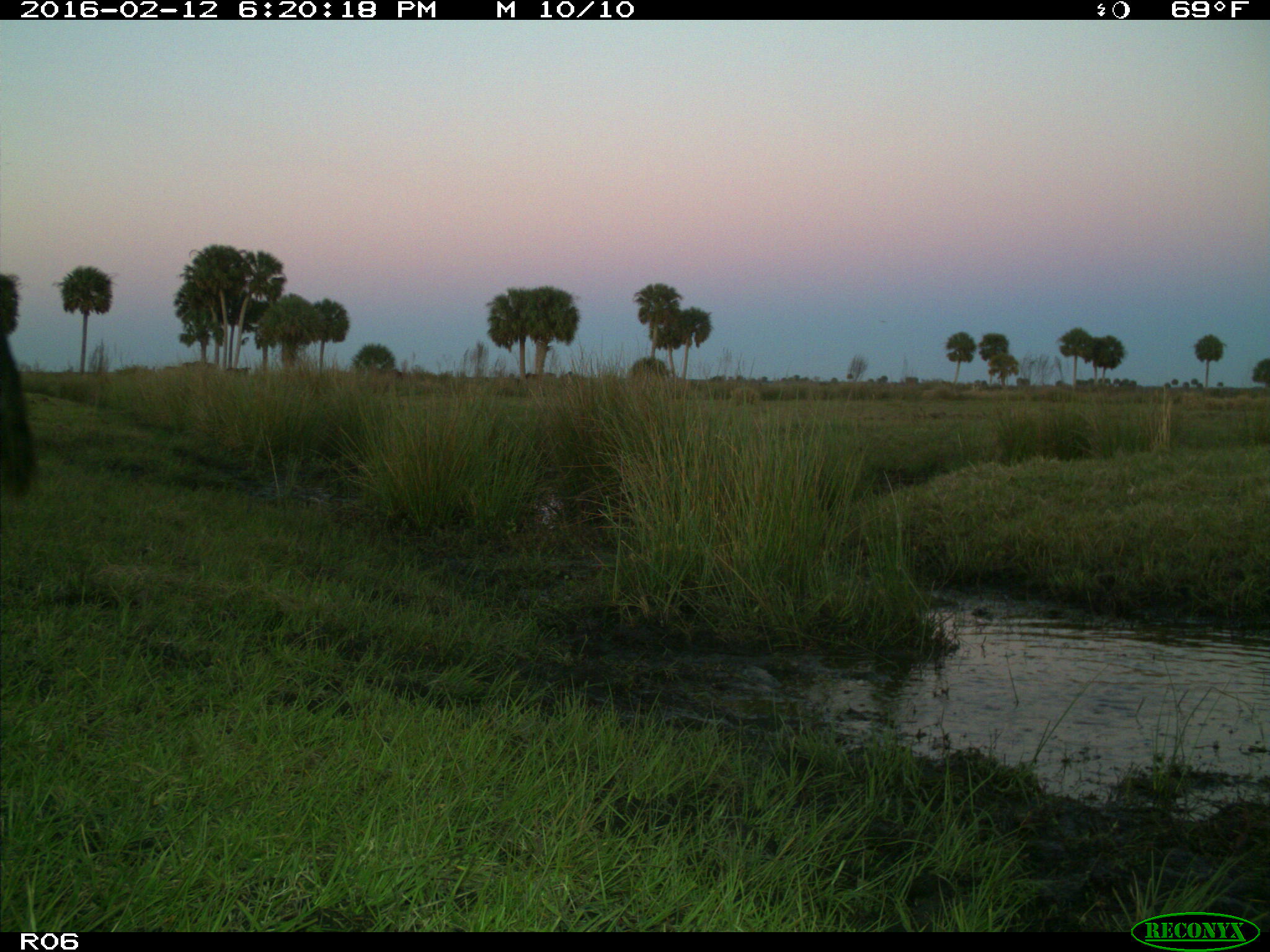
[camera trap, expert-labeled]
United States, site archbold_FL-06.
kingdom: Animalia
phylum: Chordata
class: Mammalia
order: Artiodactyla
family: Bovidae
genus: Bos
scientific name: Bos taurus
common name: domestic cow